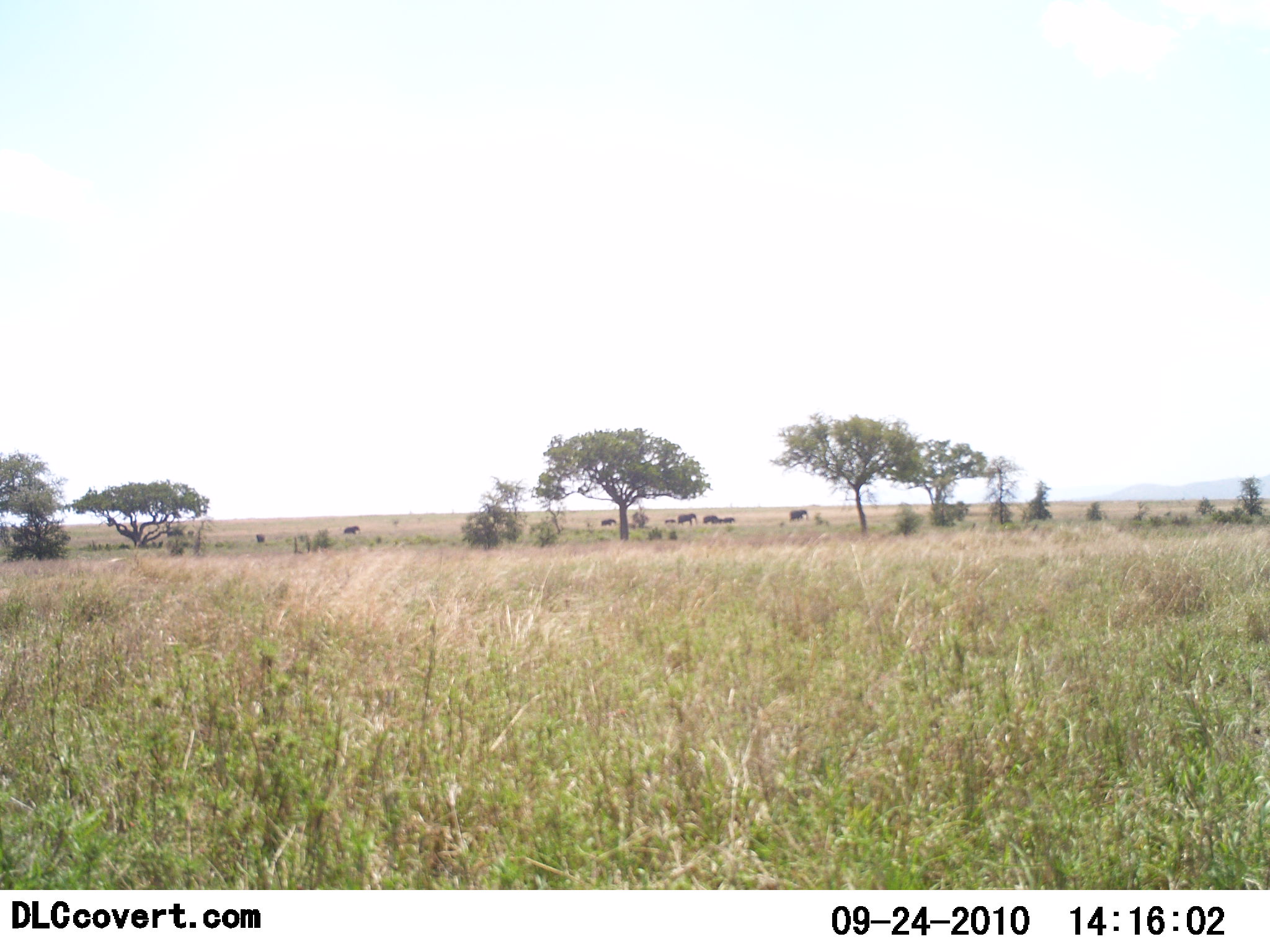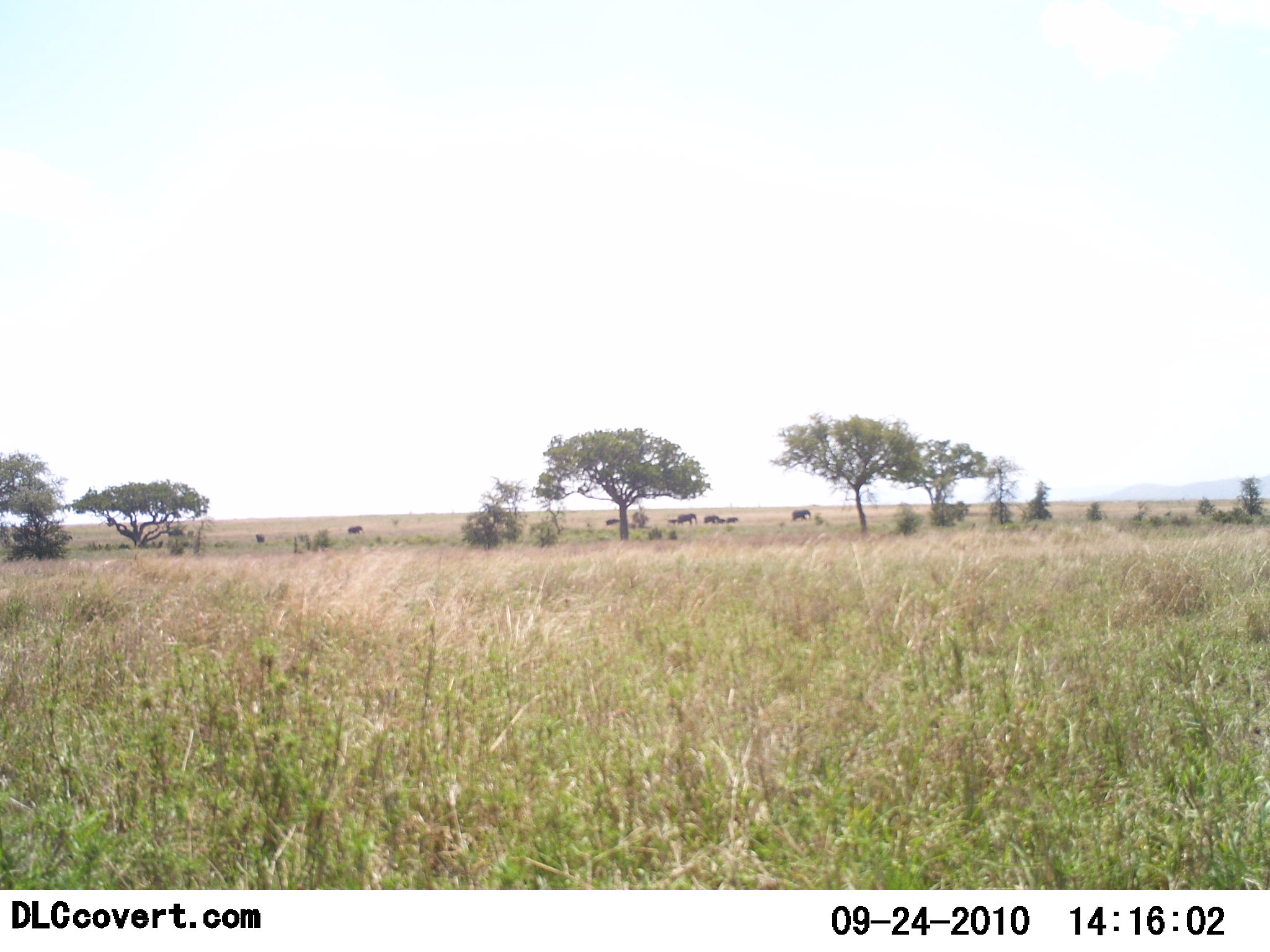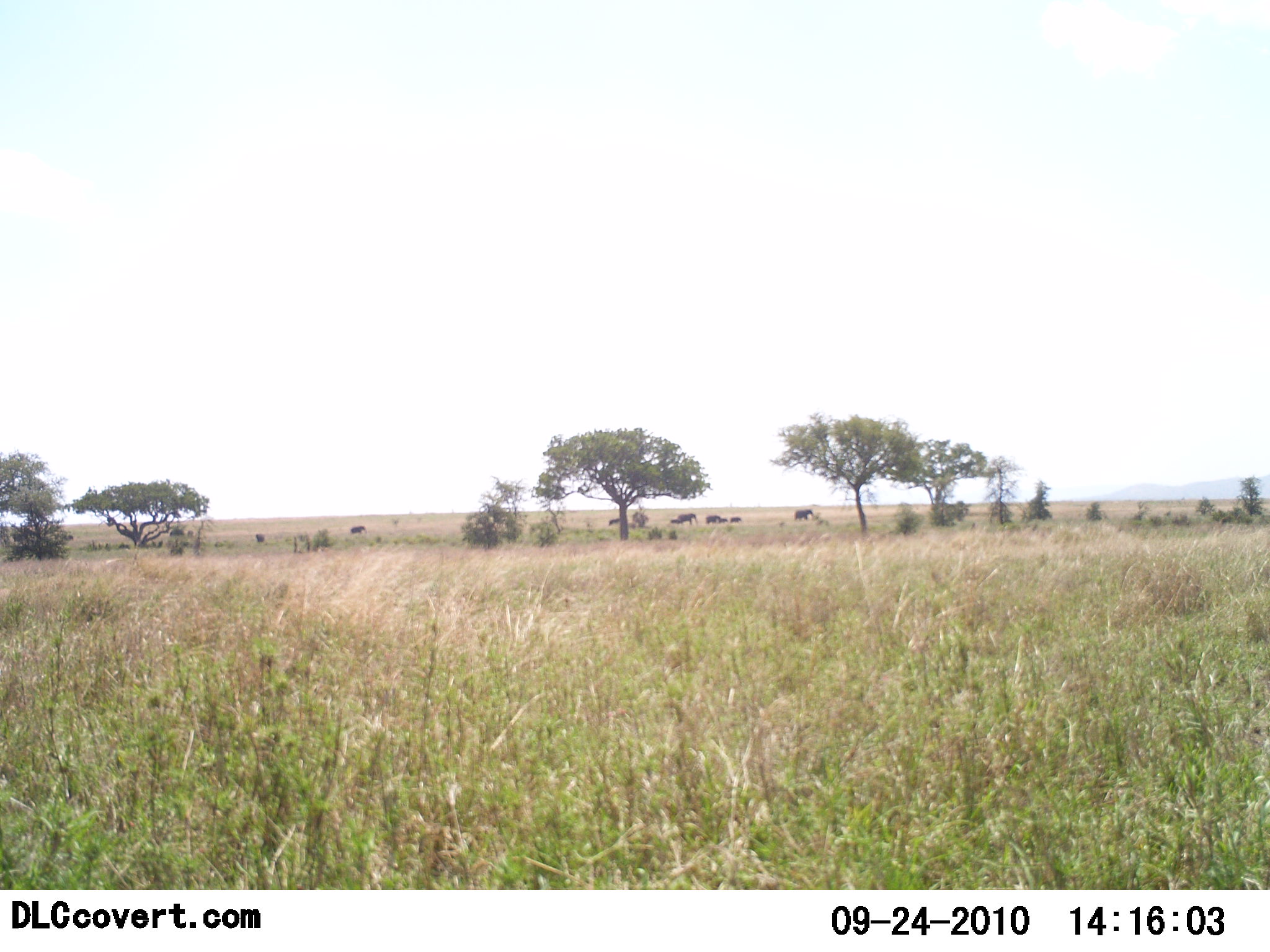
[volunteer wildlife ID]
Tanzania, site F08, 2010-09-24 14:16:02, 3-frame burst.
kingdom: Animalia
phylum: Chordata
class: Mammalia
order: Proboscidea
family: Elephantidae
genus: Loxodonta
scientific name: Loxodonta africana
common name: african bush elephant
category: elephant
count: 8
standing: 8%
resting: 8%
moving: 92%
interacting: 0%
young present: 15%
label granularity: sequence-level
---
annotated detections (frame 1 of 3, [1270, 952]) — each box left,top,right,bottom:
animal: 789,508,808,522; 678,513,698,526; 343,524,361,536; 169,528,188,537; 600,518,617,527; 703,515,718,524; 723,517,736,525; 712,517,723,524; 257,534,264,543; 666,519,678,524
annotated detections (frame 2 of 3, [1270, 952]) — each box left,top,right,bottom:
animal: 791,509,810,523; 677,513,697,526; 346,524,364,536; 167,529,186,538; 603,518,620,527; 703,515,719,524; 725,517,738,525; 255,534,266,543; 712,517,723,524; 667,519,679,524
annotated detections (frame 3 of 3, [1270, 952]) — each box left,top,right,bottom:
animal: 677,513,697,526; 795,509,813,522; 350,524,368,536; 168,529,187,538; 606,518,623,527; 705,515,721,524; 729,516,743,524; 255,533,266,543; 717,518,728,524; 669,519,681,524